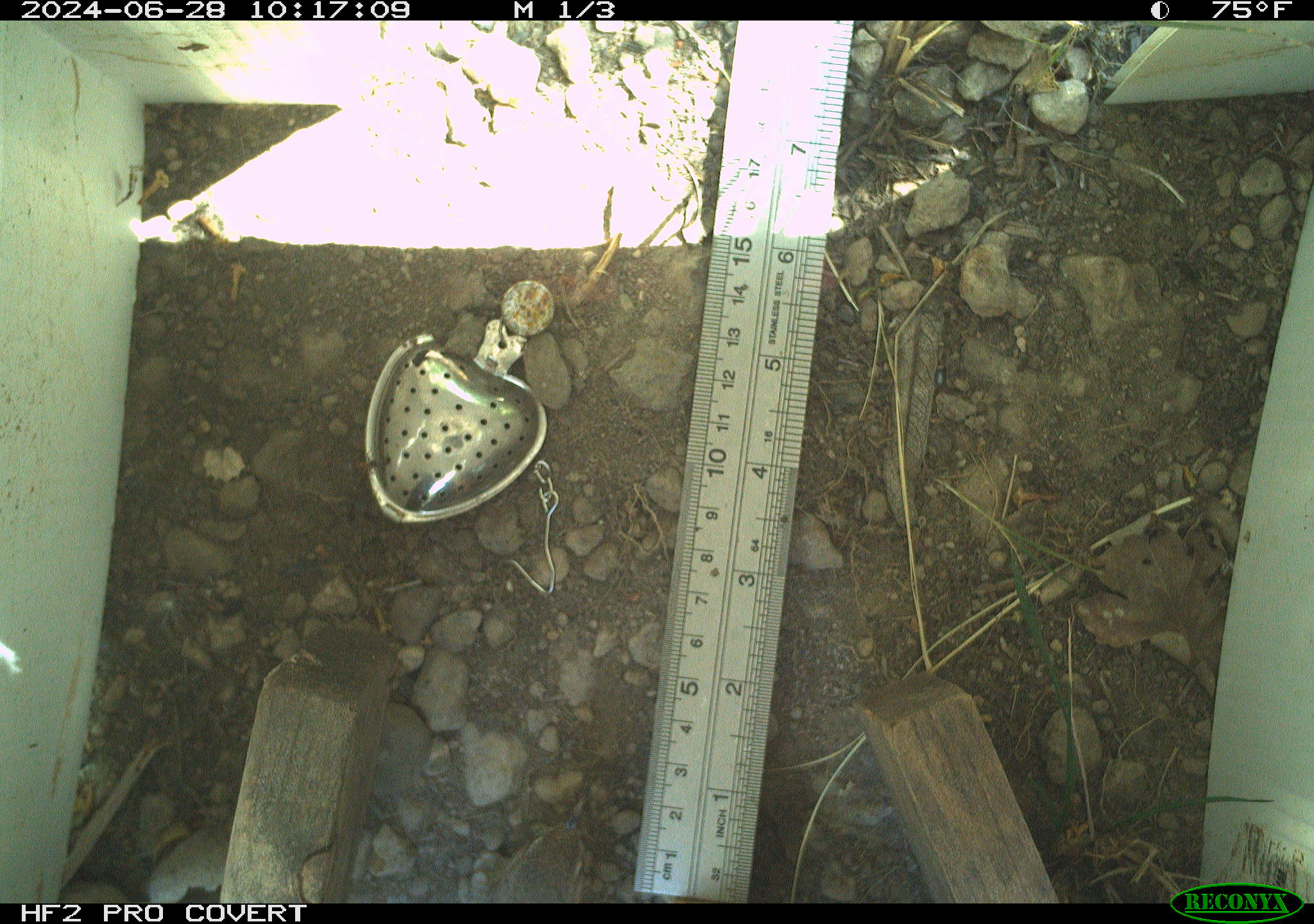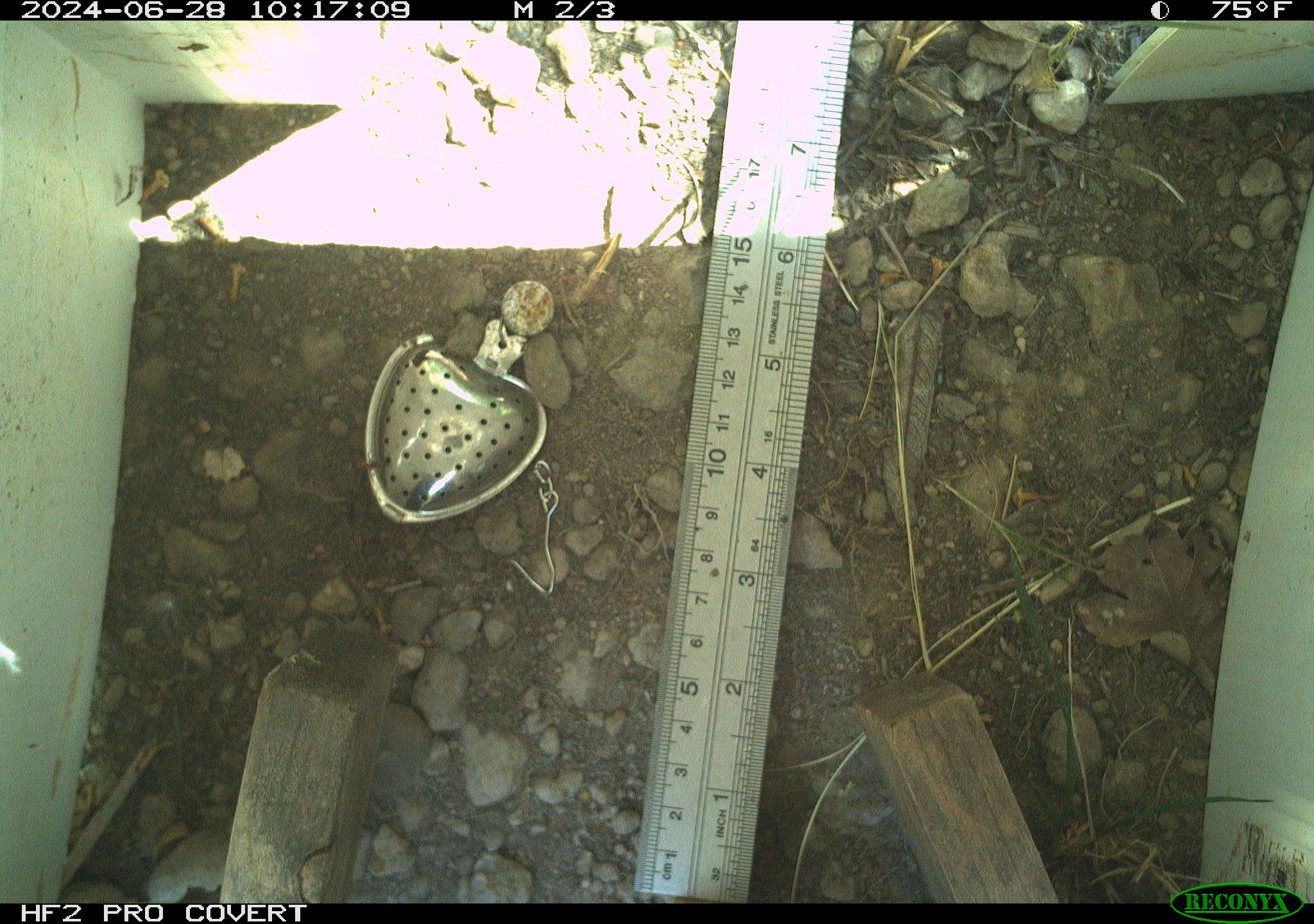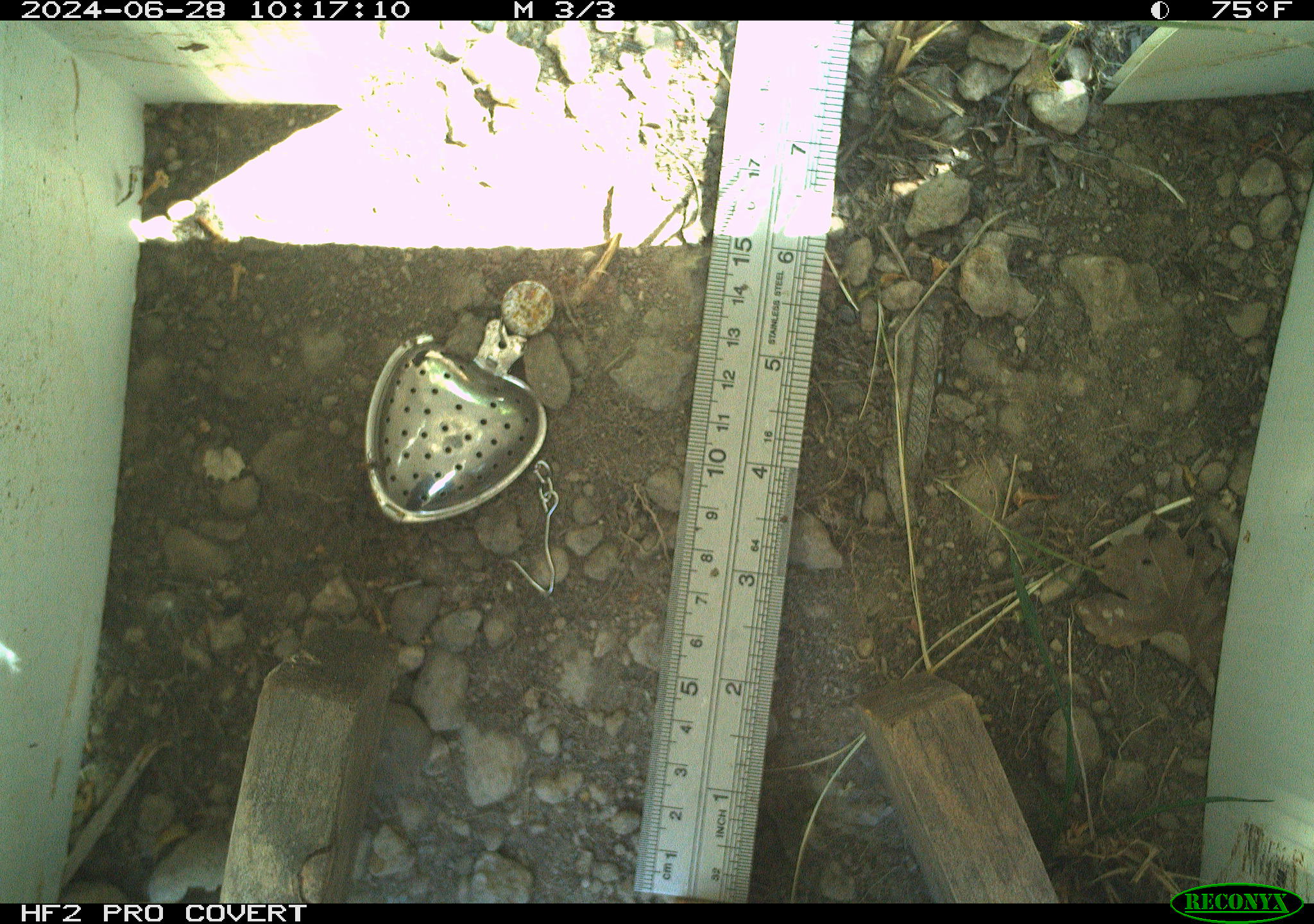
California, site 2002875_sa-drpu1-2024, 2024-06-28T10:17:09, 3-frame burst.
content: unidentified animal